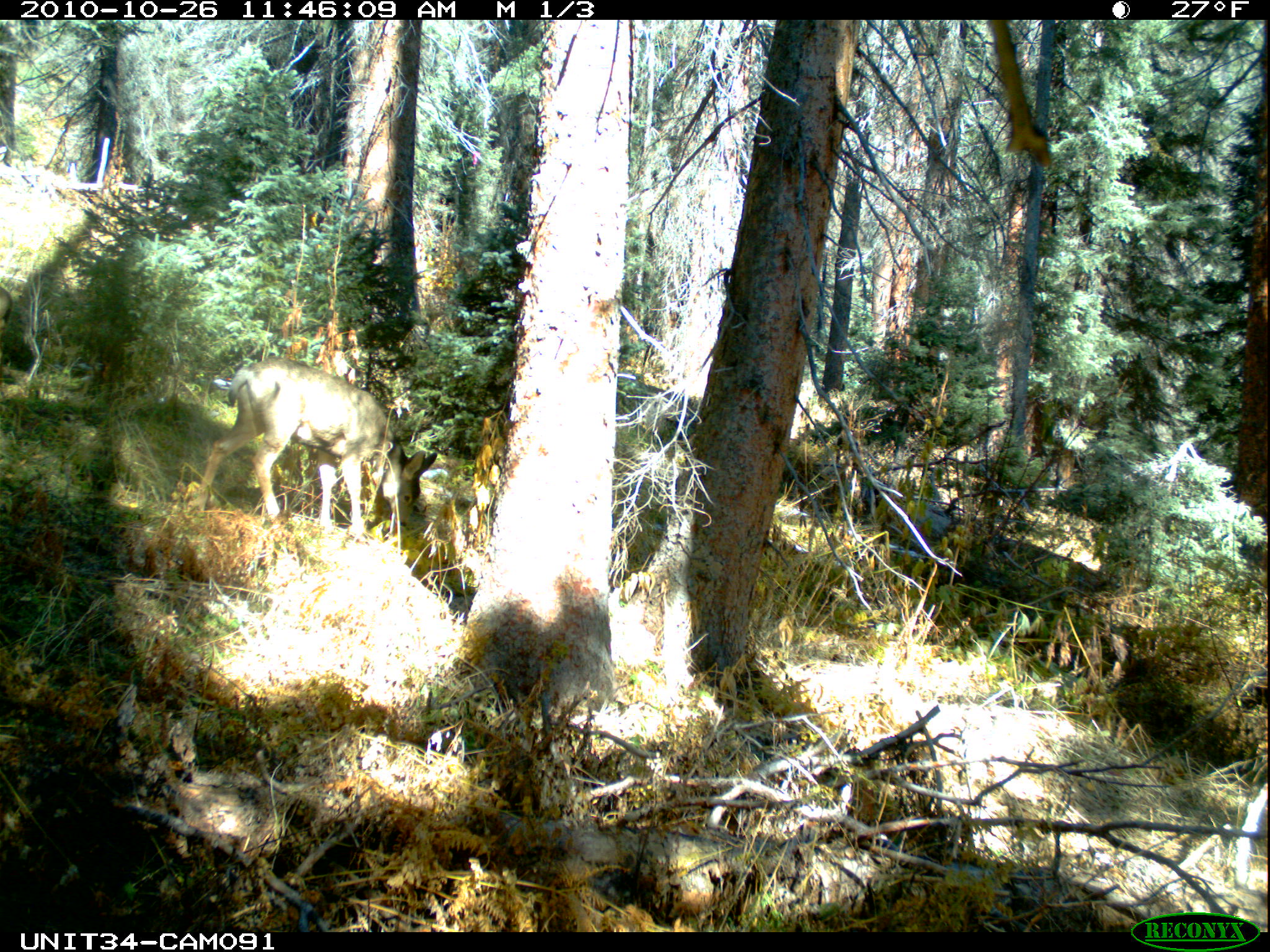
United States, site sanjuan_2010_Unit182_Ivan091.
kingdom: Animalia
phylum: Chordata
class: Mammalia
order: Artiodactyla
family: Cervidae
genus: Odocoileus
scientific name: Odocoileus hemionus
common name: mule deer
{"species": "Odocoileus hemionus (mule deer)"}